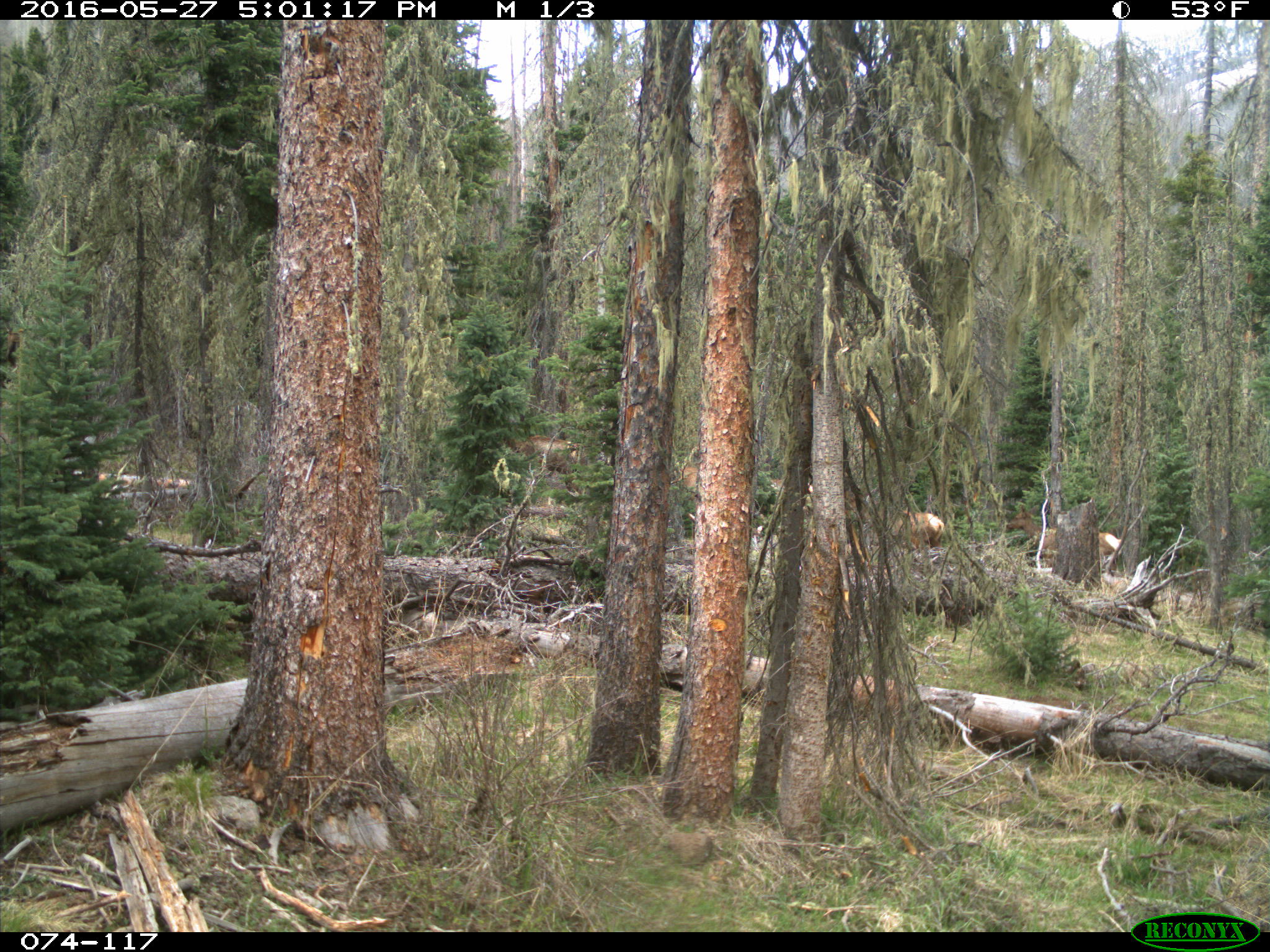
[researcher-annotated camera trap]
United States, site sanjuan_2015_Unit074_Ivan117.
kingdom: Animalia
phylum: Chordata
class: Mammalia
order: Artiodactyla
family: Cervidae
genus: Cervus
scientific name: Cervus elaphus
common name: red deer